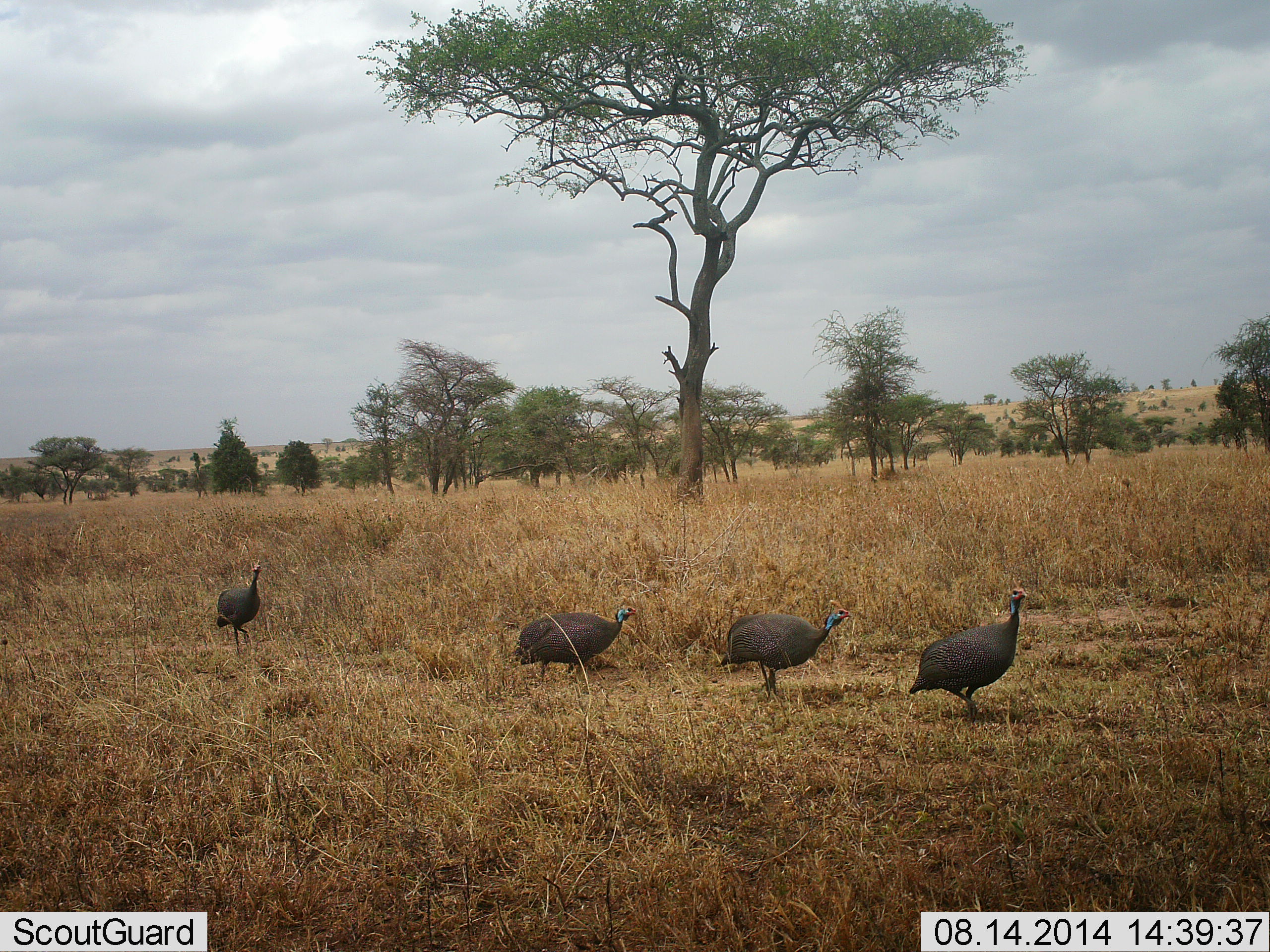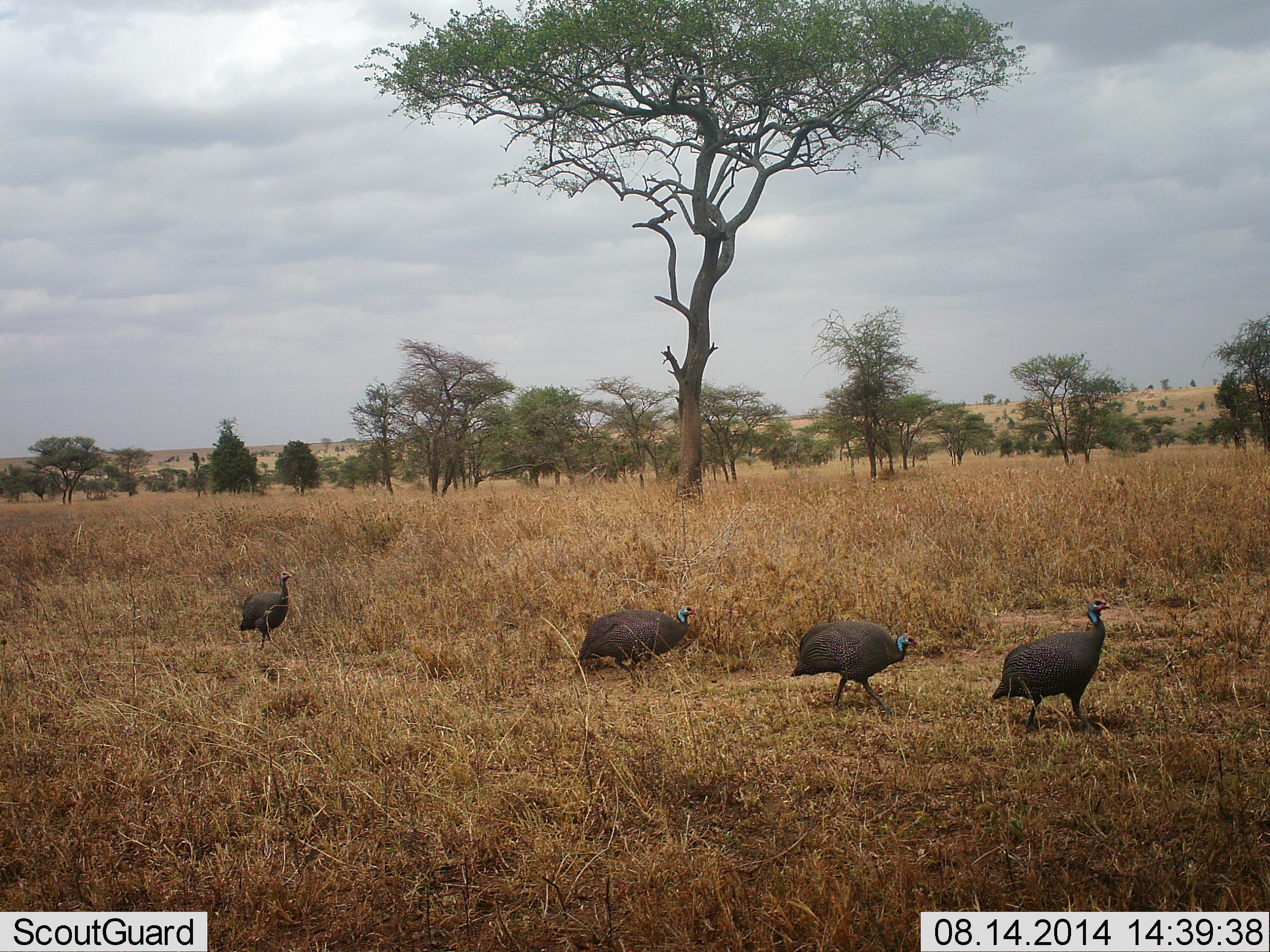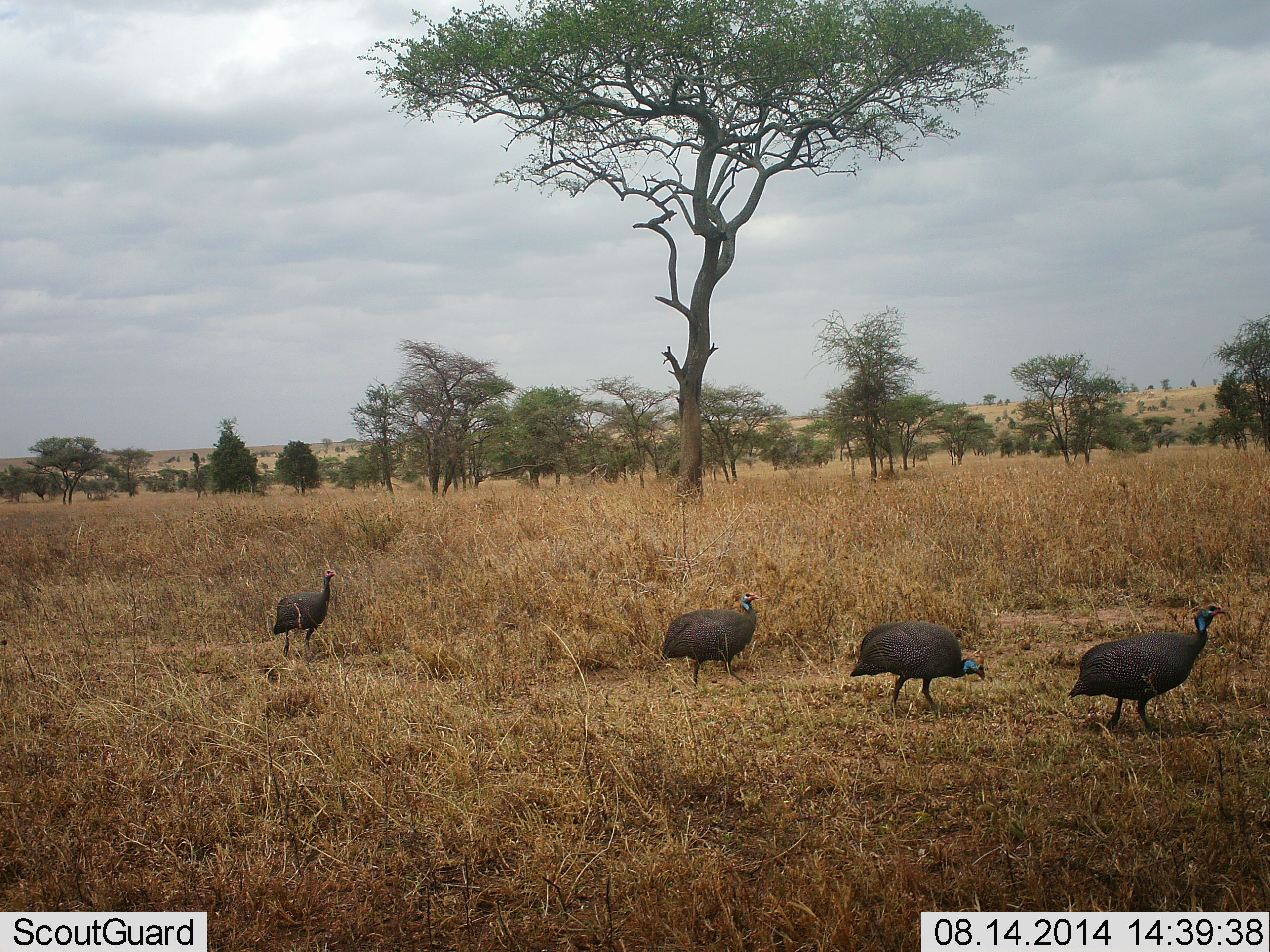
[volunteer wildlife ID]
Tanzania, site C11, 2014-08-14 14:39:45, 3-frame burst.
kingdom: Animalia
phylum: Chordata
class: Aves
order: Galliformes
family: Numididae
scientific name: Numididae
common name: guinea fowl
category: guineafowl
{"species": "guineafowl (guinea fowl) (Numididae)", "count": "4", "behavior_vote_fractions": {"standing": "0%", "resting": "0%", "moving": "90%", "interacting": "0%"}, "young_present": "0%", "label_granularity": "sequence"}